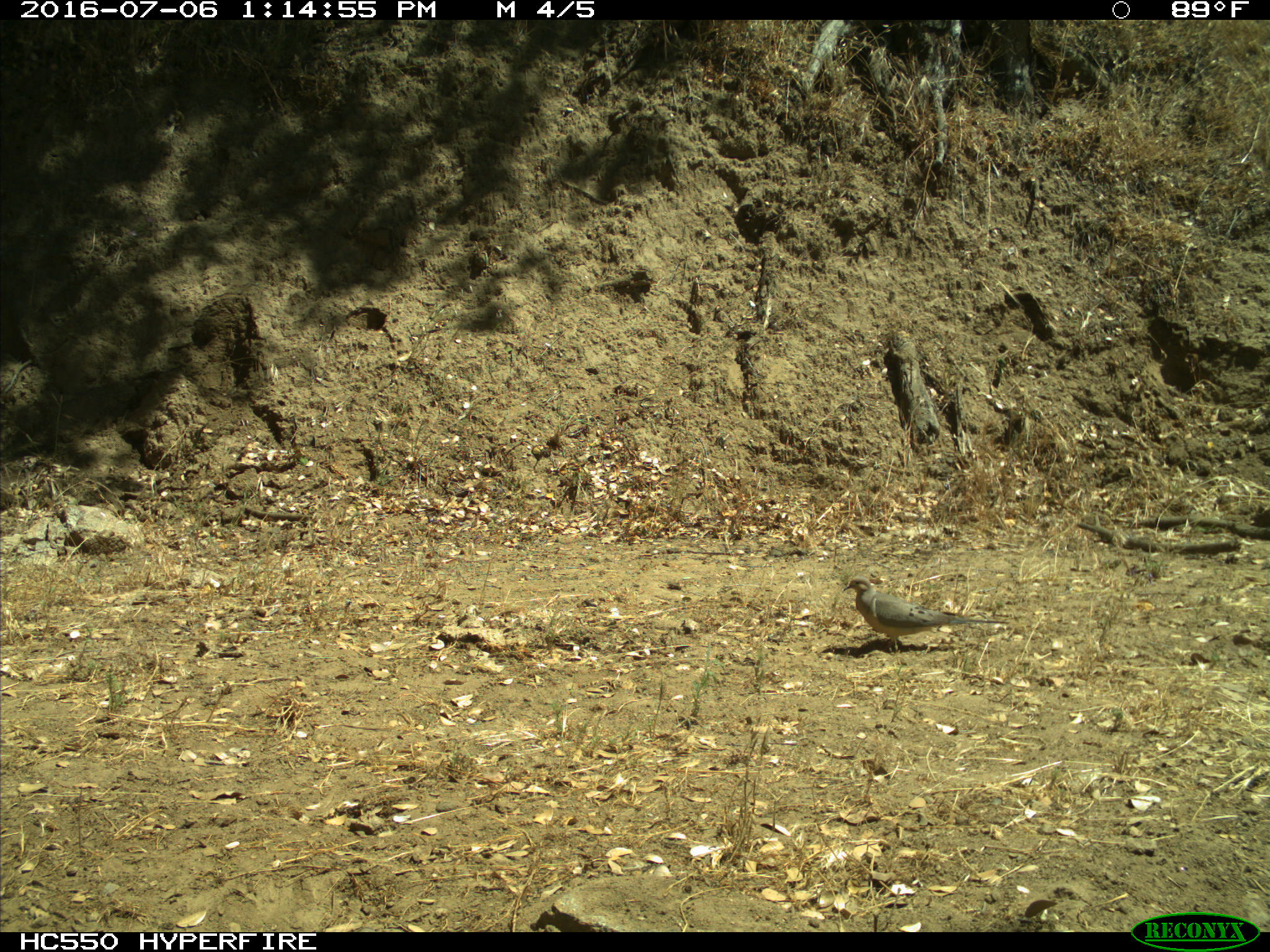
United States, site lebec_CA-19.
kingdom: Animalia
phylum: Chordata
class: Aves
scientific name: Aves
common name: birds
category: unidentified bird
Unidentified bird (birds) (Aves).